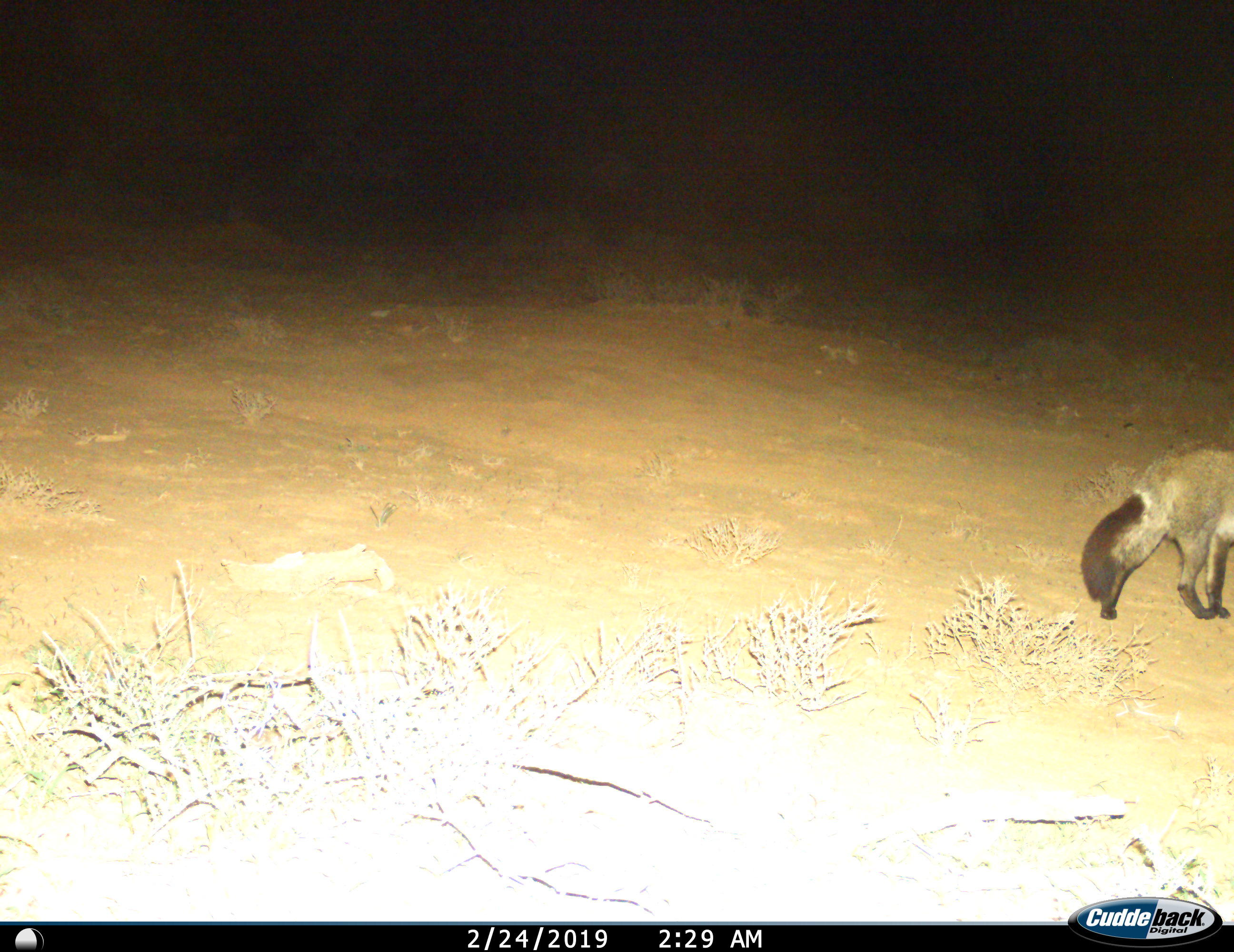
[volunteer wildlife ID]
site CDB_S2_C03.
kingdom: Animalia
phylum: Chordata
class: Mammalia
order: Carnivora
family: Canidae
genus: Otocyon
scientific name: Otocyon megalotis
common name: bat-eared fox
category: foxbateared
Foxbateared (bat-eared fox) (Otocyon megalotis), count 1. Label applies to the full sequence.